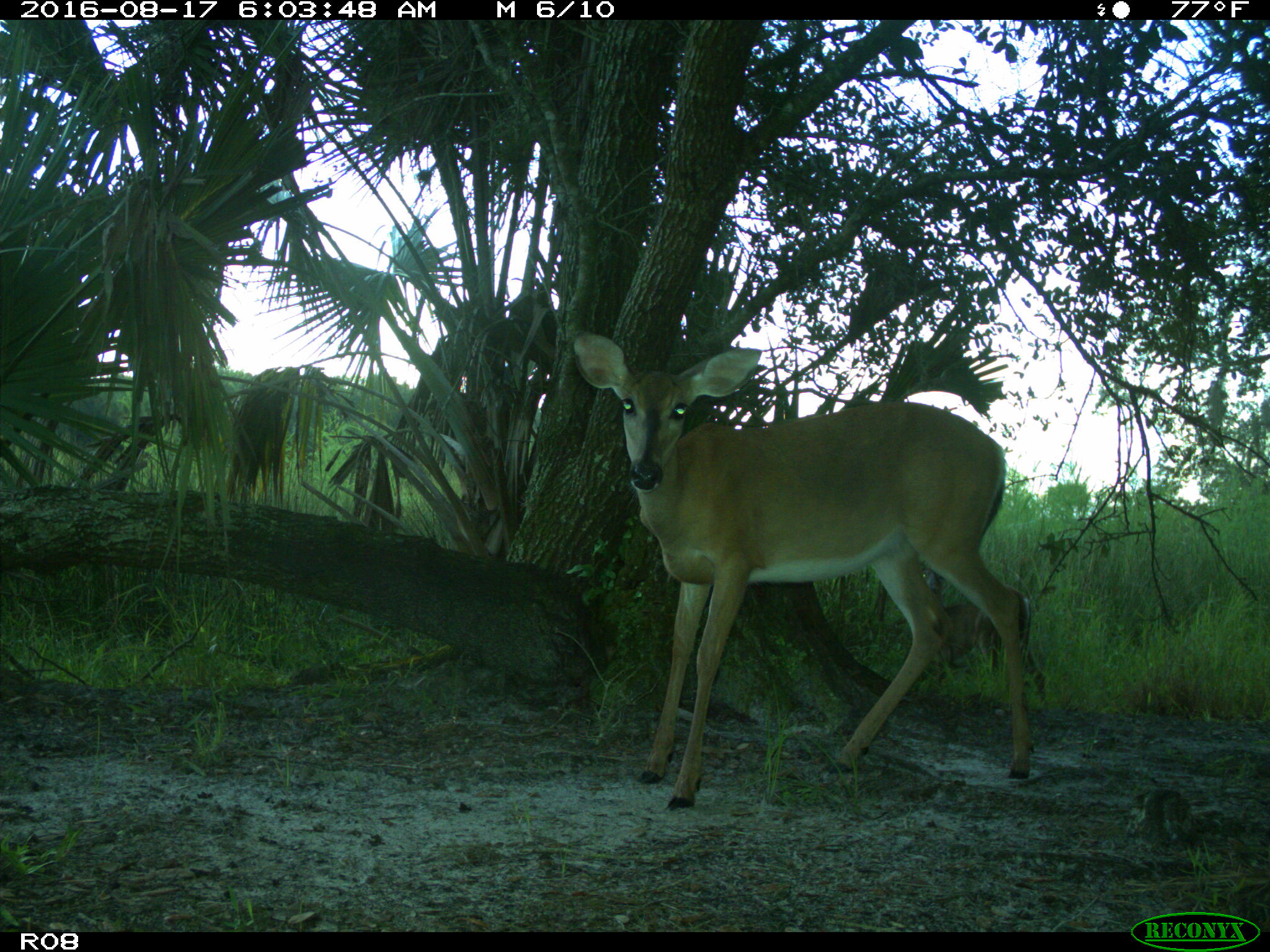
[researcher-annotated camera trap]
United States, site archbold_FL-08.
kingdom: Animalia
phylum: Chordata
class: Mammalia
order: Artiodactyla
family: Cervidae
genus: Odocoileus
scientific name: Odocoileus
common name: deer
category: unidentified deer